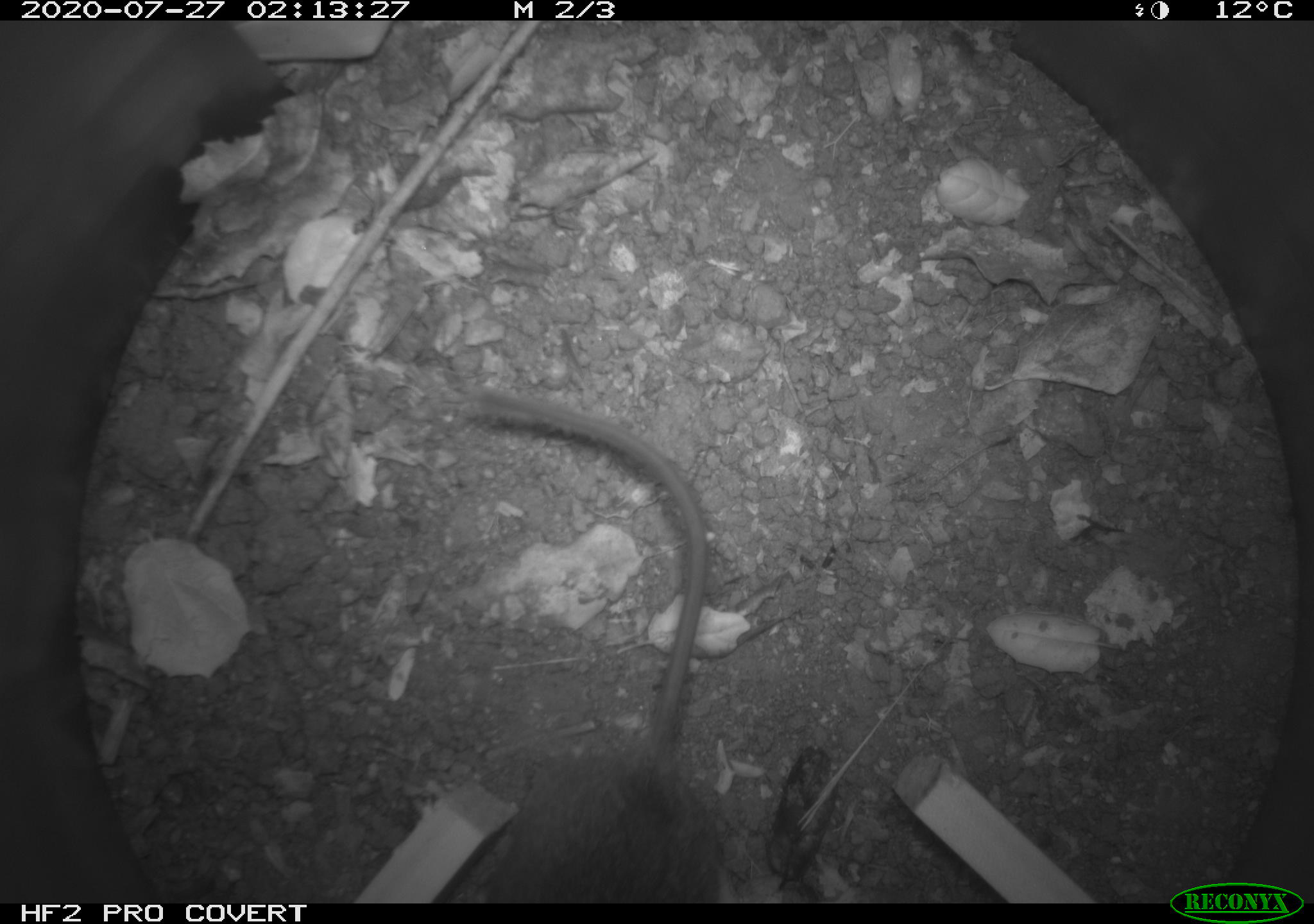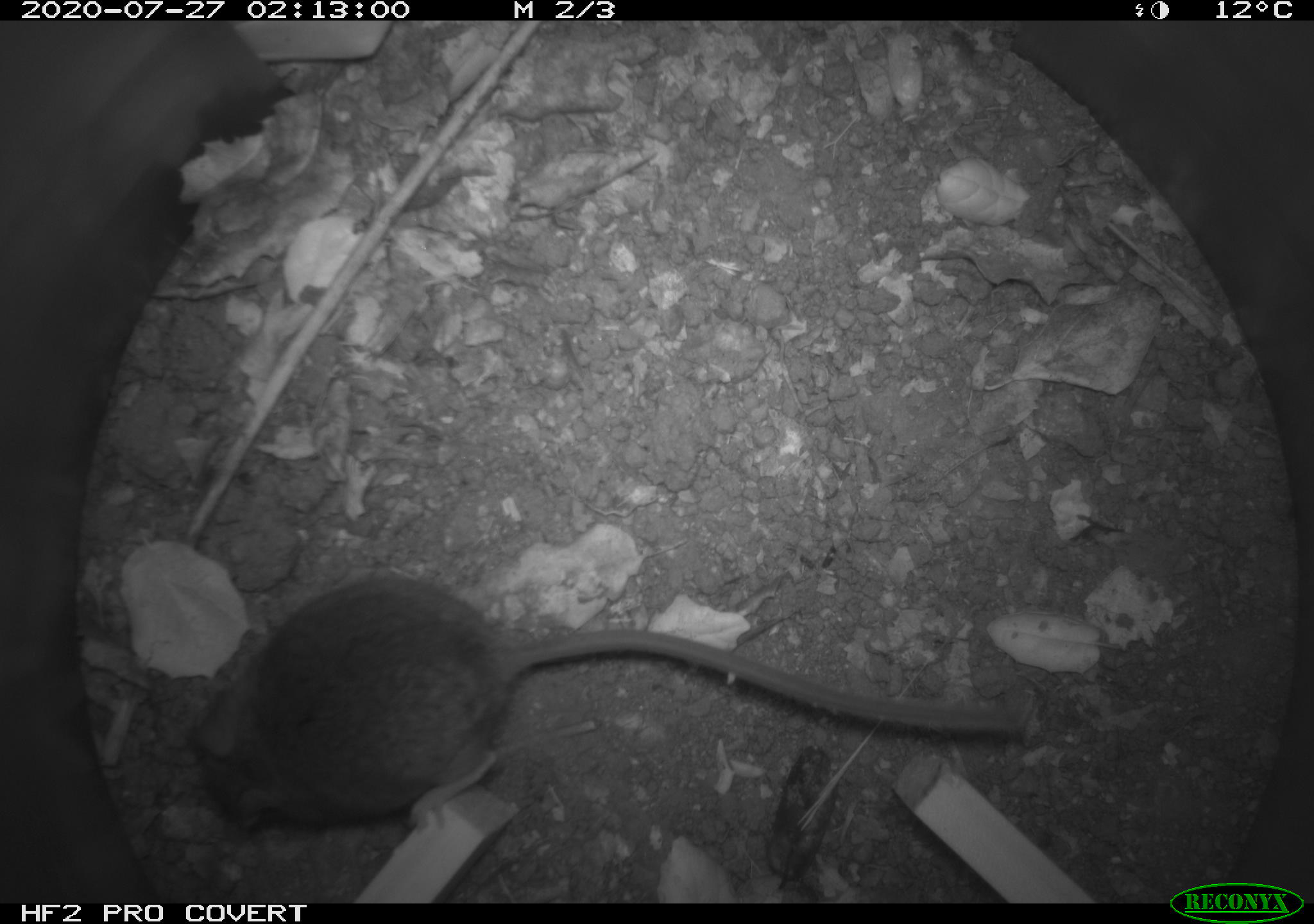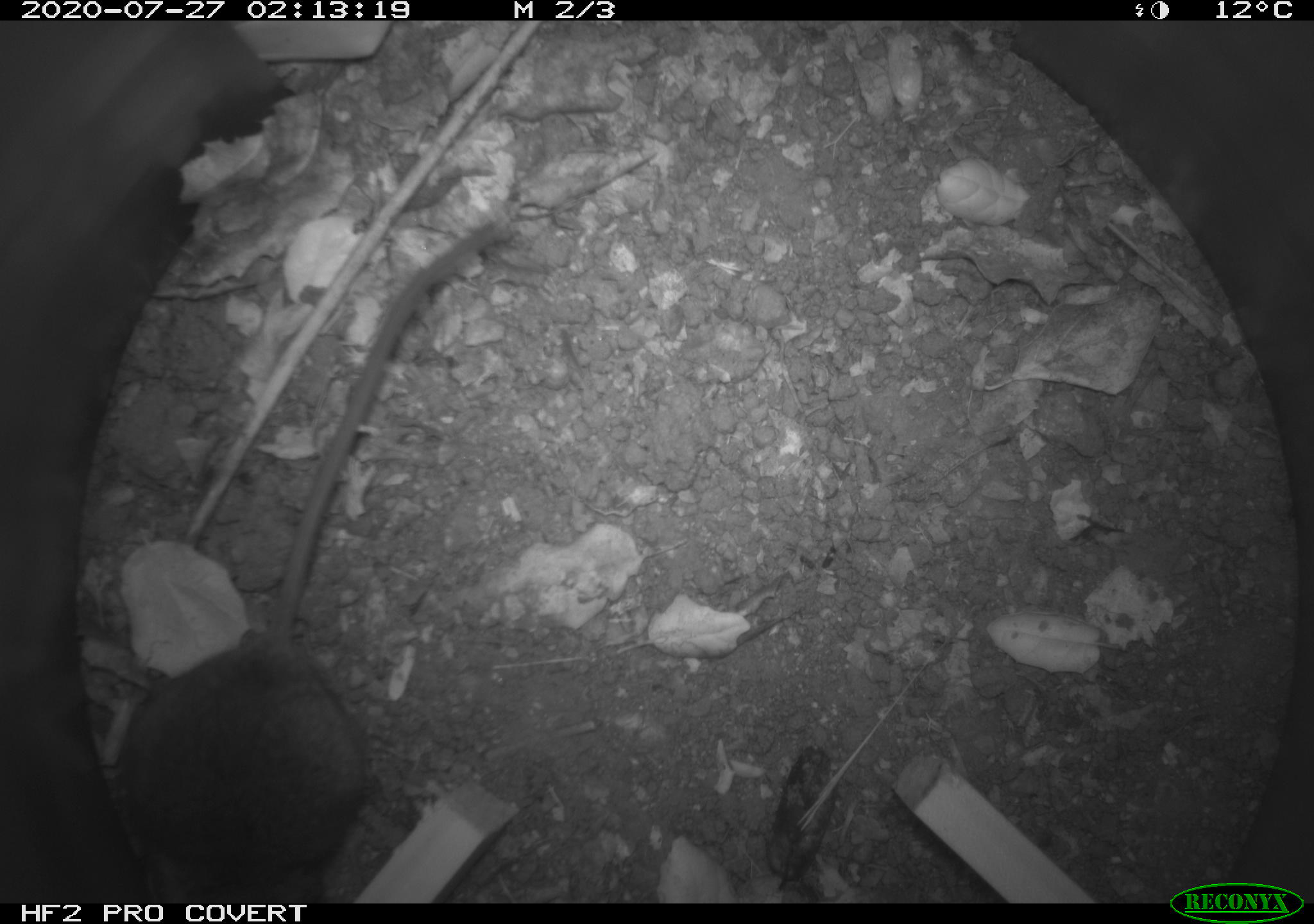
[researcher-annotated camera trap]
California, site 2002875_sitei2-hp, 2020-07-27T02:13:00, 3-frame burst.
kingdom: Animalia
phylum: Chordata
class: Mammalia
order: Rodentia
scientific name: Rodentia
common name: rodent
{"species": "rodent (Rodentia)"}